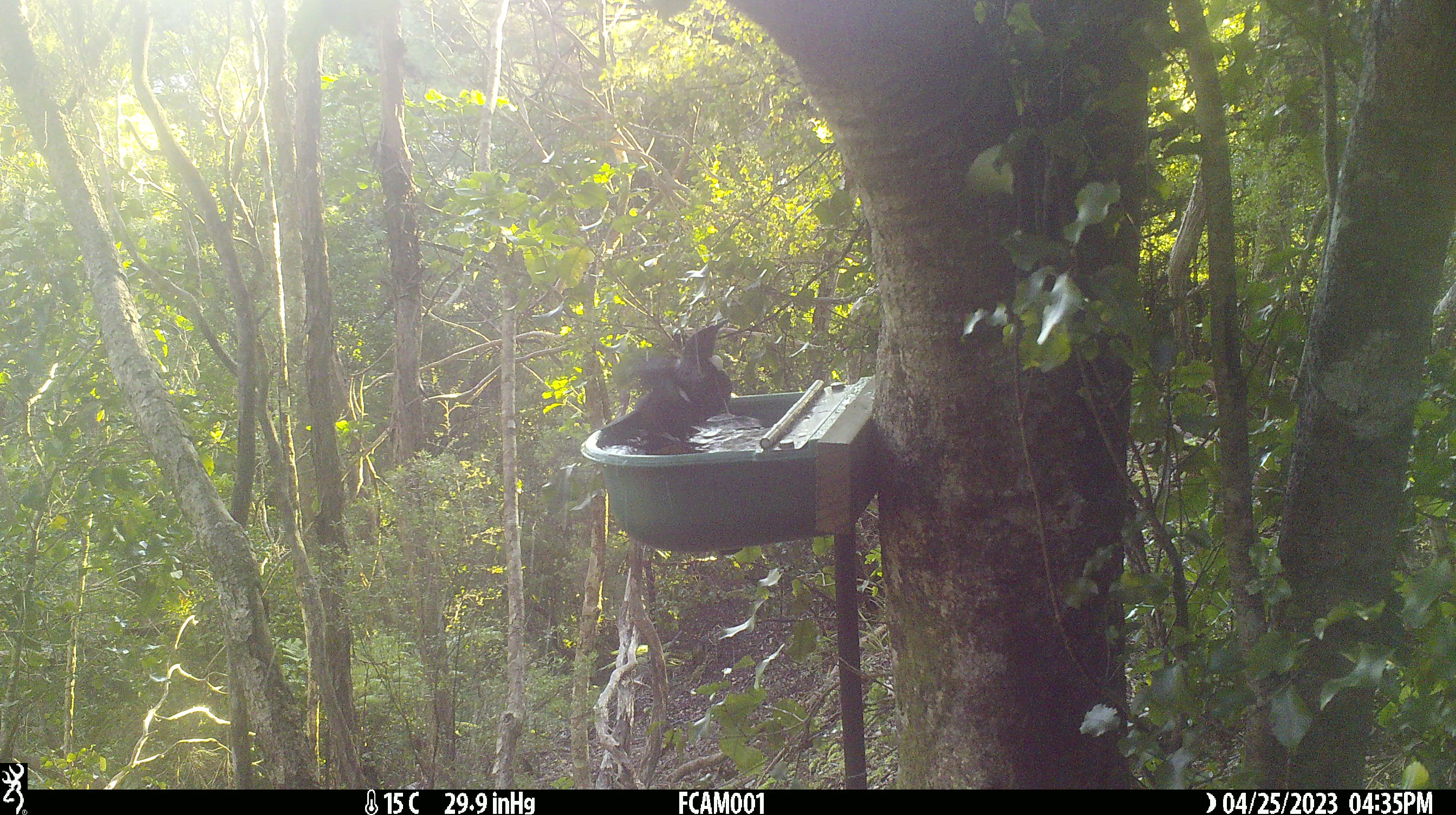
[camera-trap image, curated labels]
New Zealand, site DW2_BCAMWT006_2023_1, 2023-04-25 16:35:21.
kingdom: Animalia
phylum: Chordata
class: Aves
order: Passeriformes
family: Meliphagidae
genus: Prosthemadera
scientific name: Prosthemadera novaeseelandiae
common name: tui